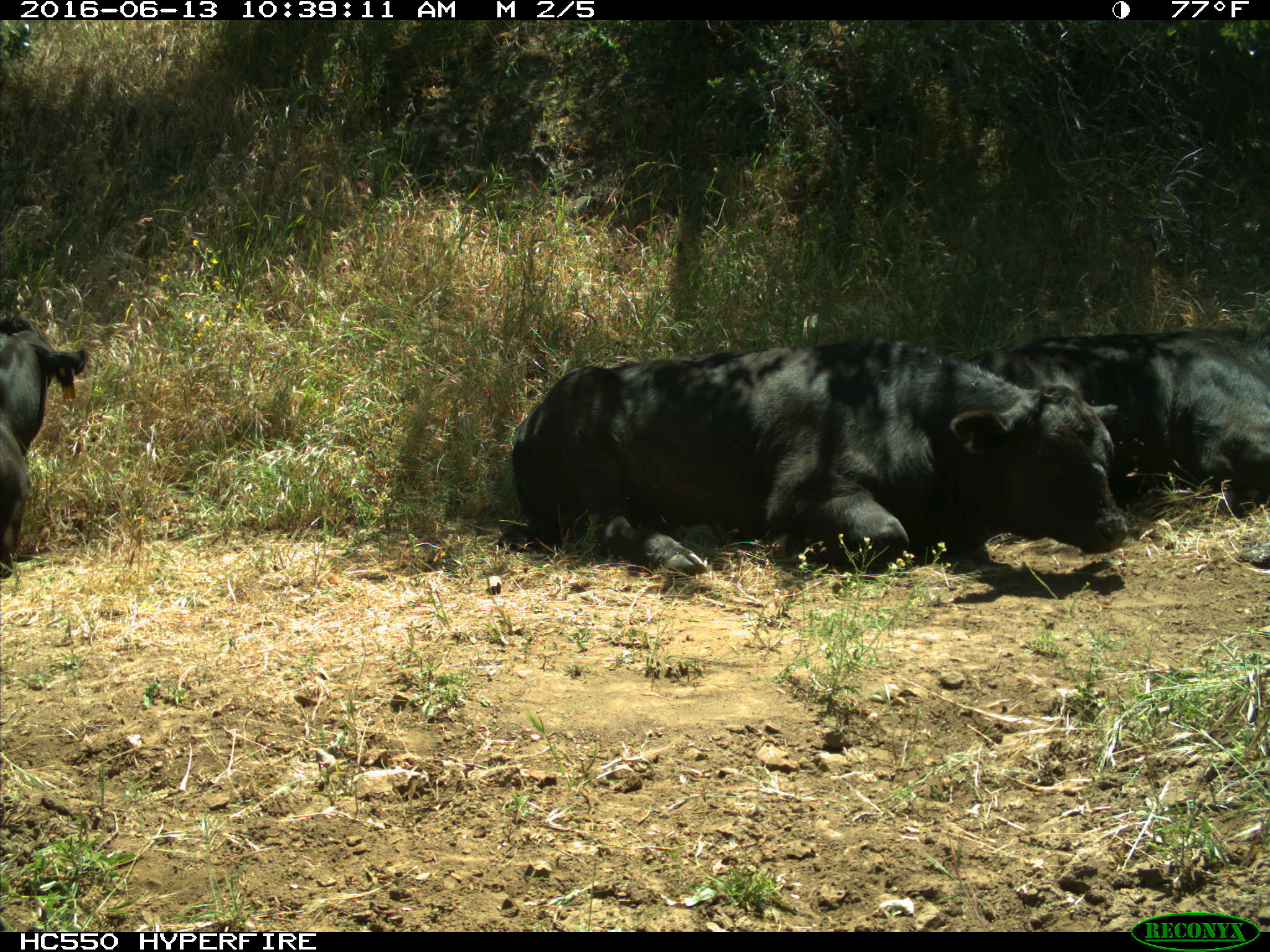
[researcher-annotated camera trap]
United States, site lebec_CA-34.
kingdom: Animalia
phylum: Chordata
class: Mammalia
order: Artiodactyla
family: Bovidae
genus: Bos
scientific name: Bos taurus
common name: domestic cow